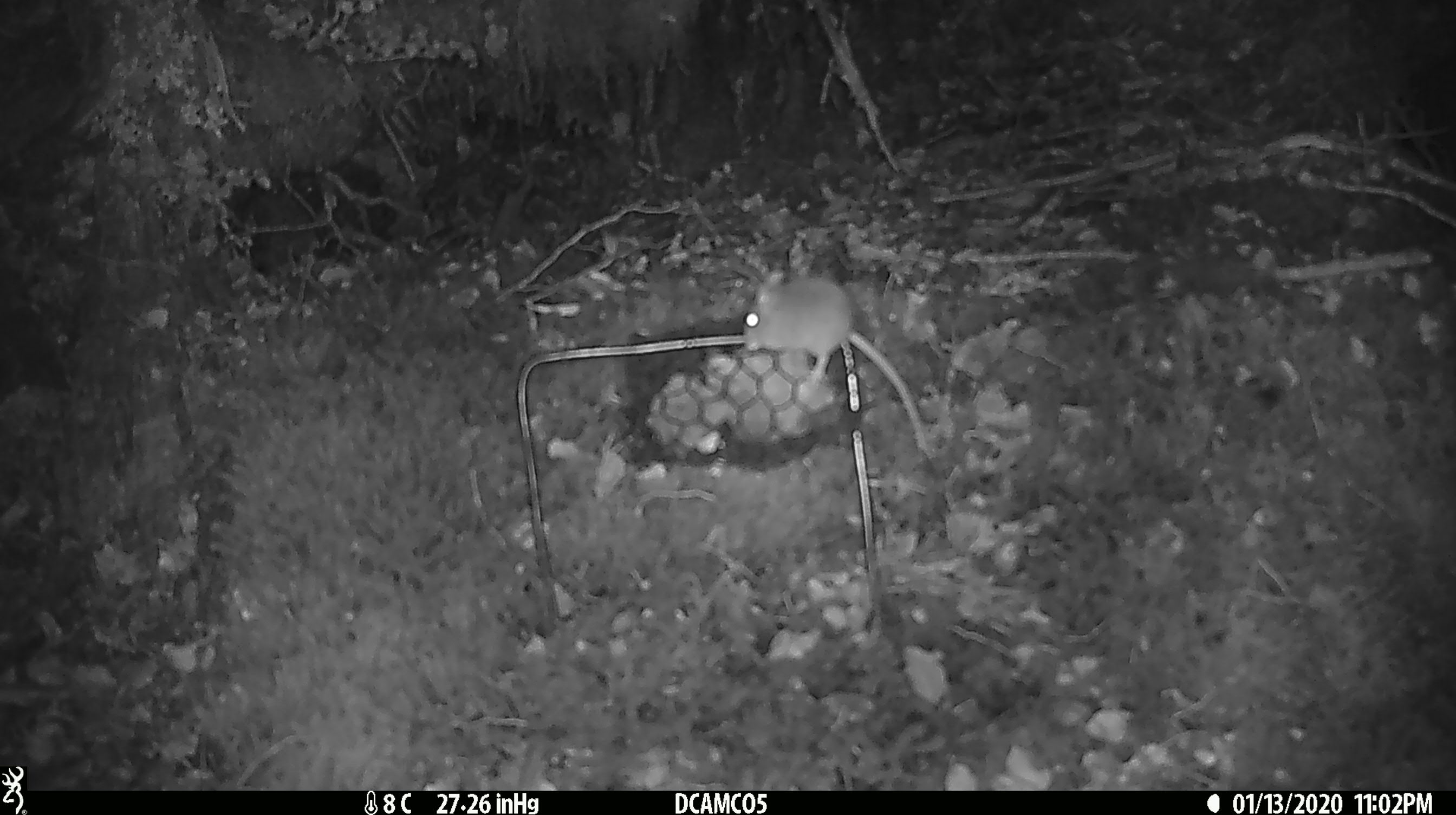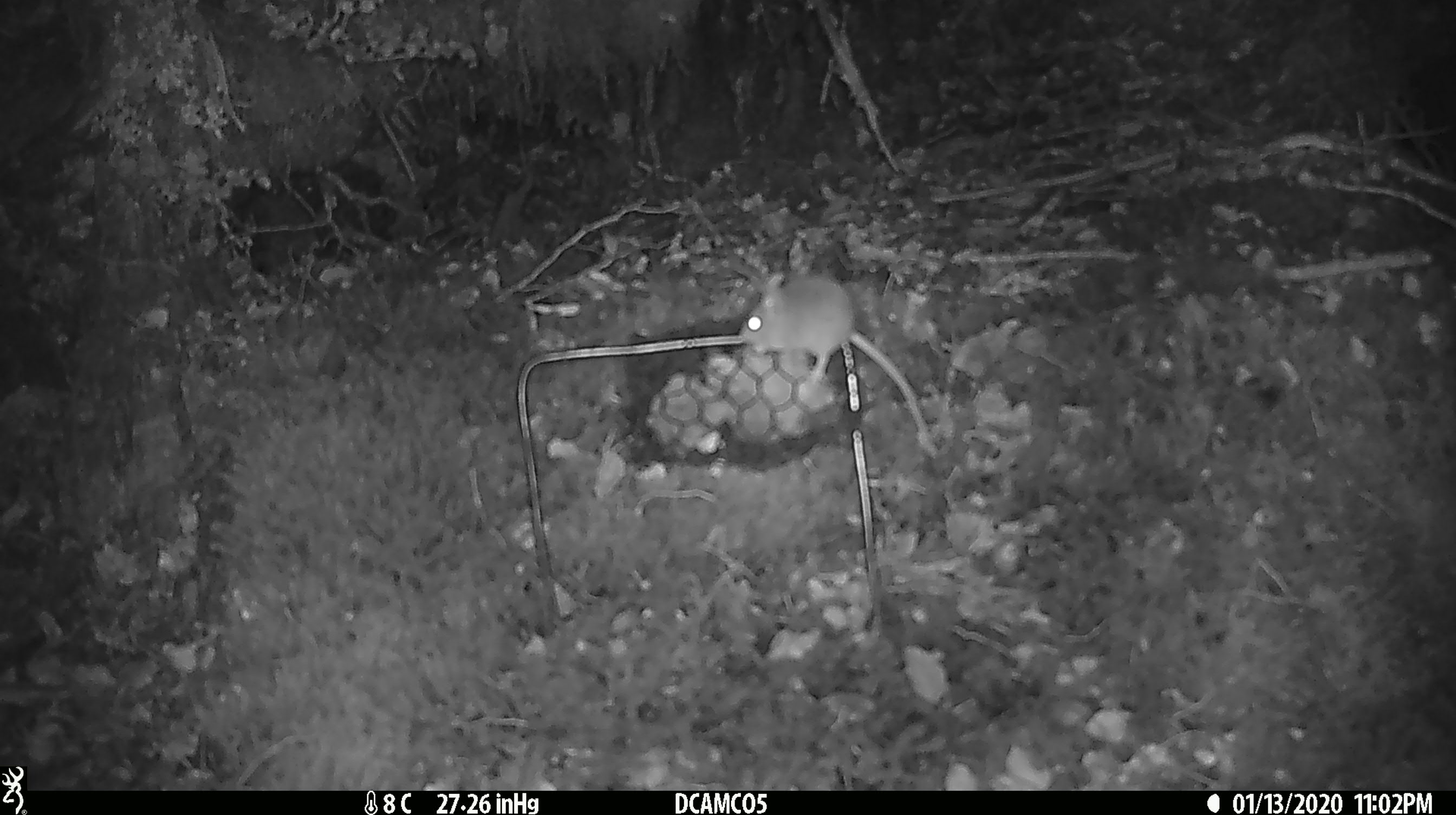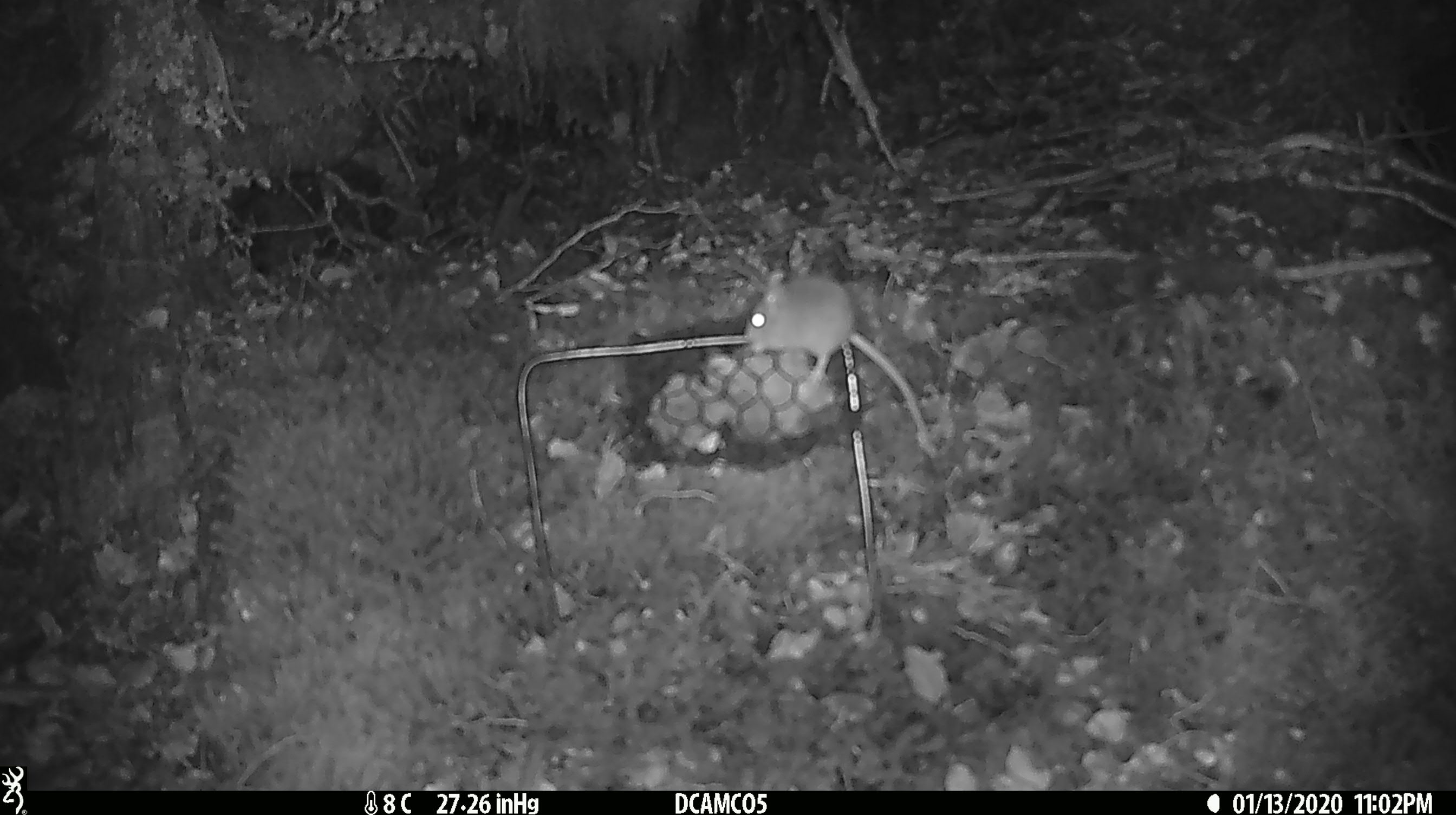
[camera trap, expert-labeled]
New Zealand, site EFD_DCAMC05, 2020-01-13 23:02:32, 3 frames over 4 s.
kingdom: Animalia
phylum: Chordata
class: Mammalia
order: Rodentia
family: Muridae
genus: Mus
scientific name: Mus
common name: mouse